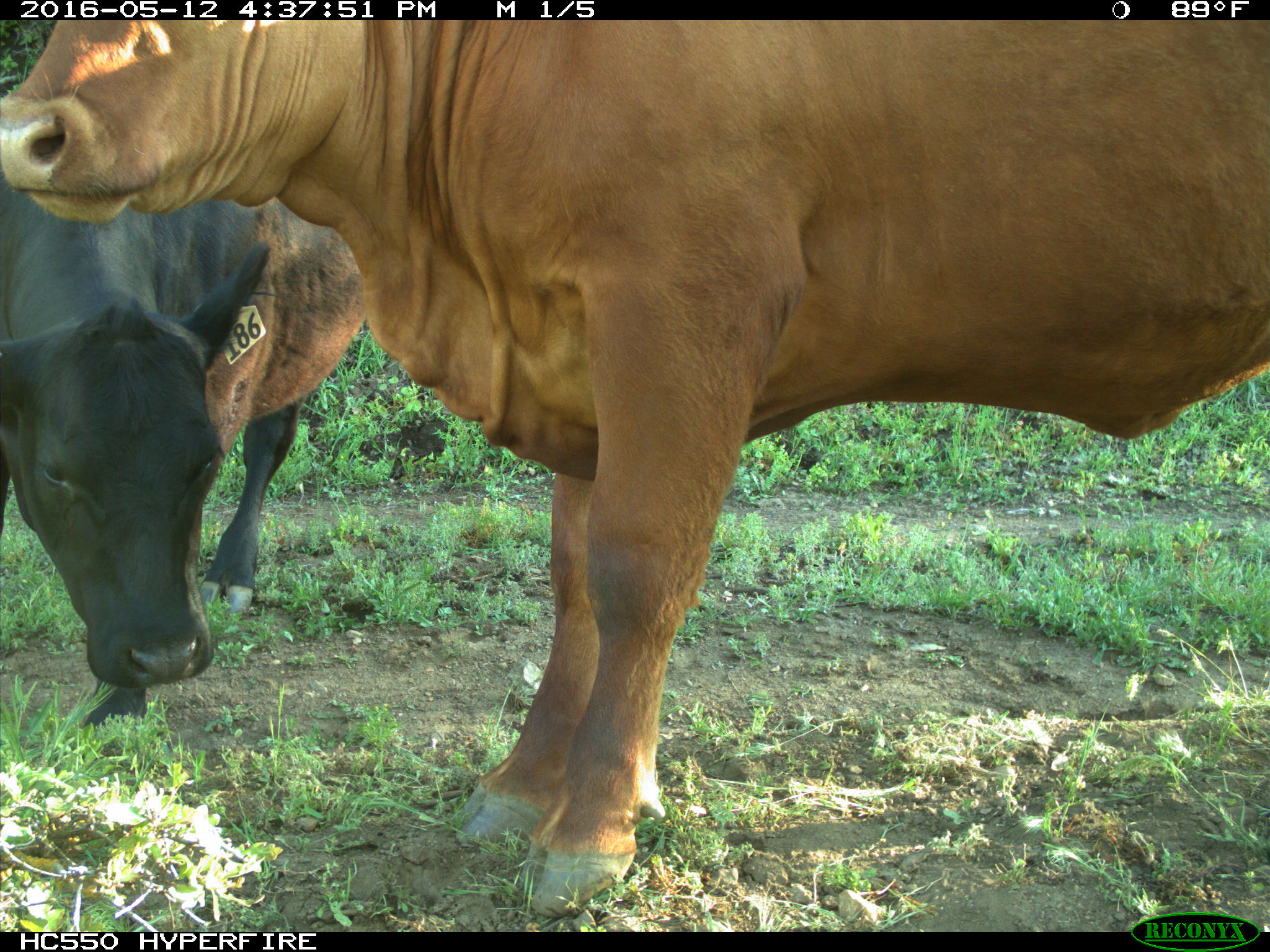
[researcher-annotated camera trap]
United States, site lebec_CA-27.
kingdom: Animalia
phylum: Chordata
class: Mammalia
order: Artiodactyla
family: Bovidae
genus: Bos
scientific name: Bos taurus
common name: domestic cow